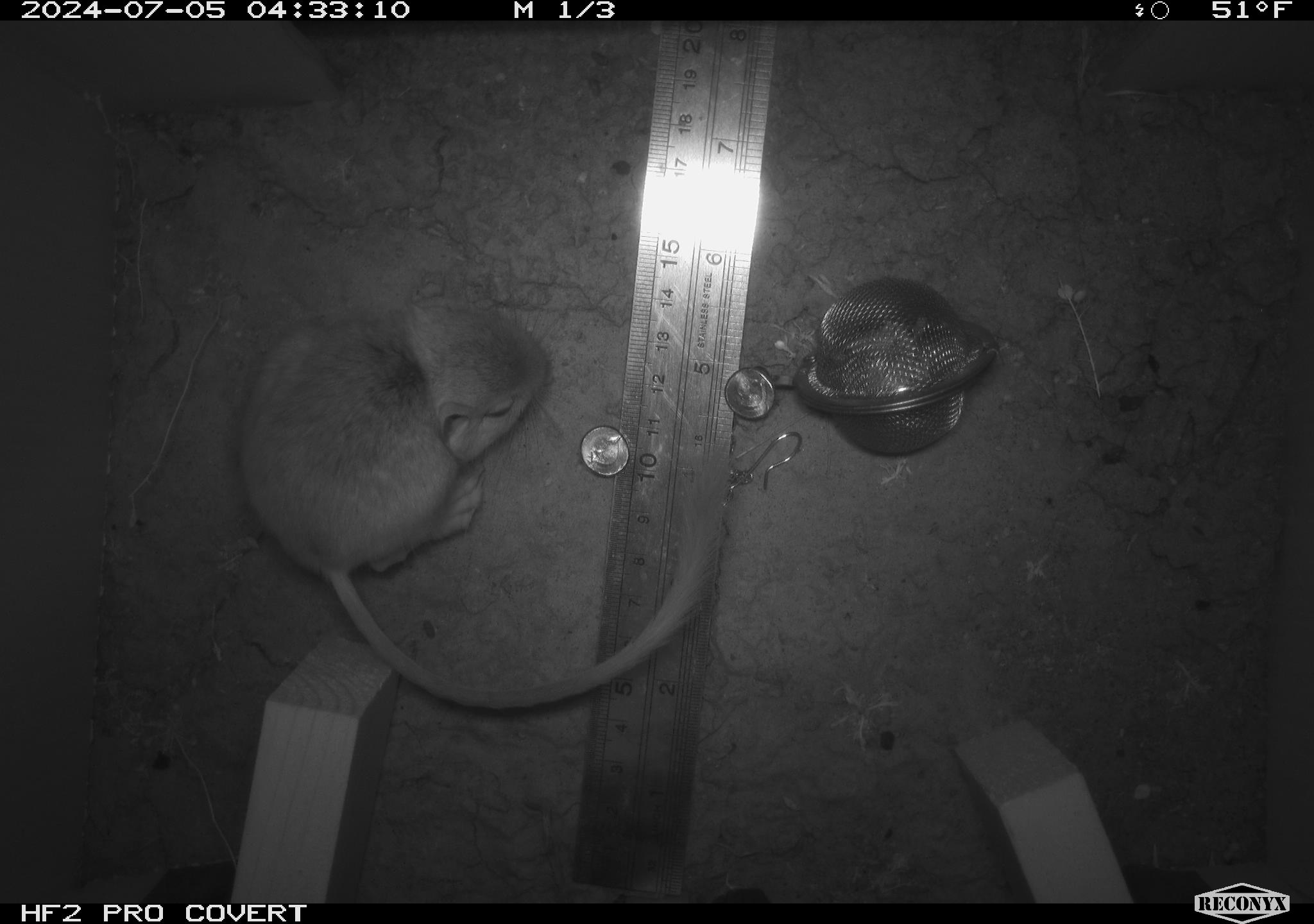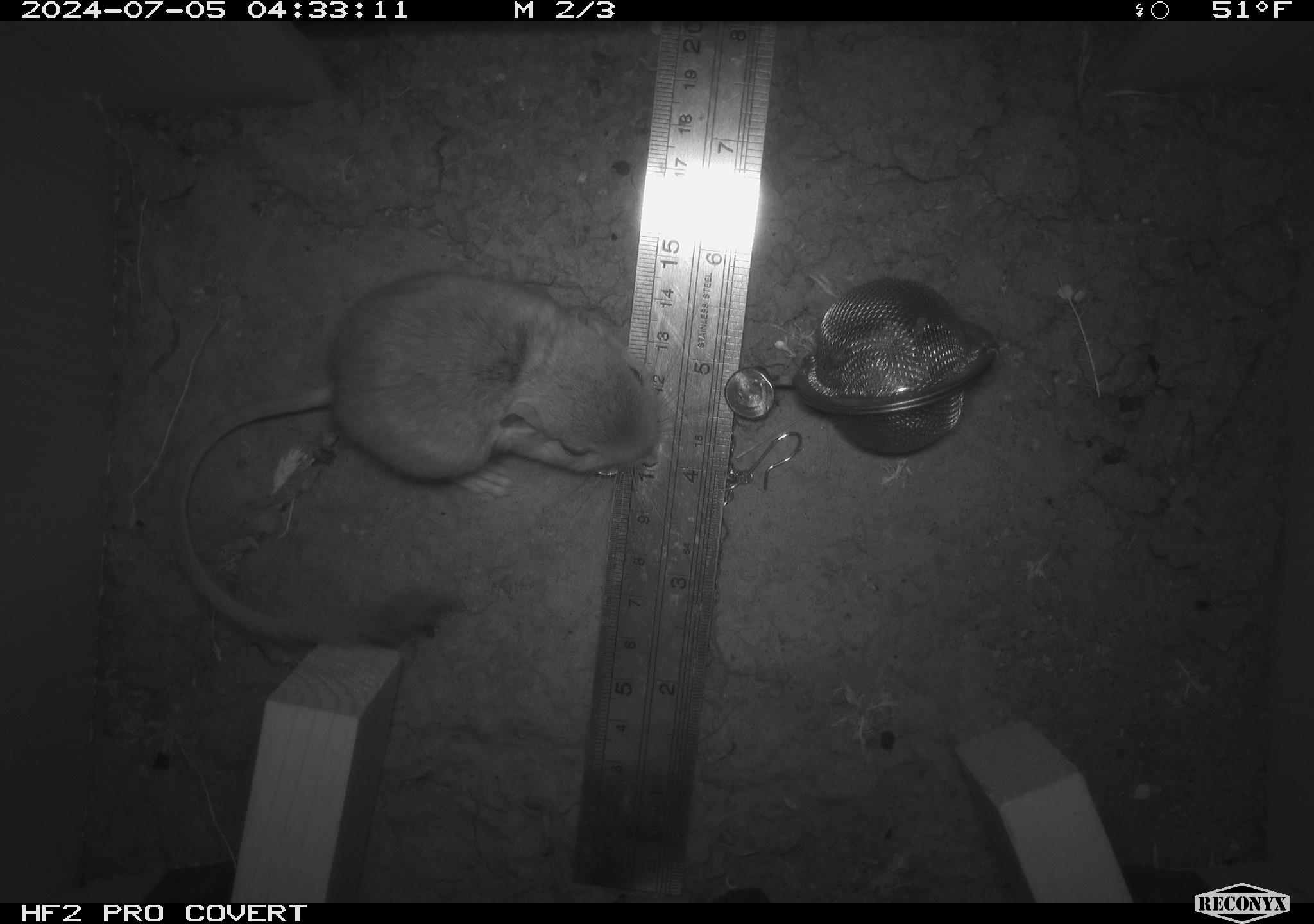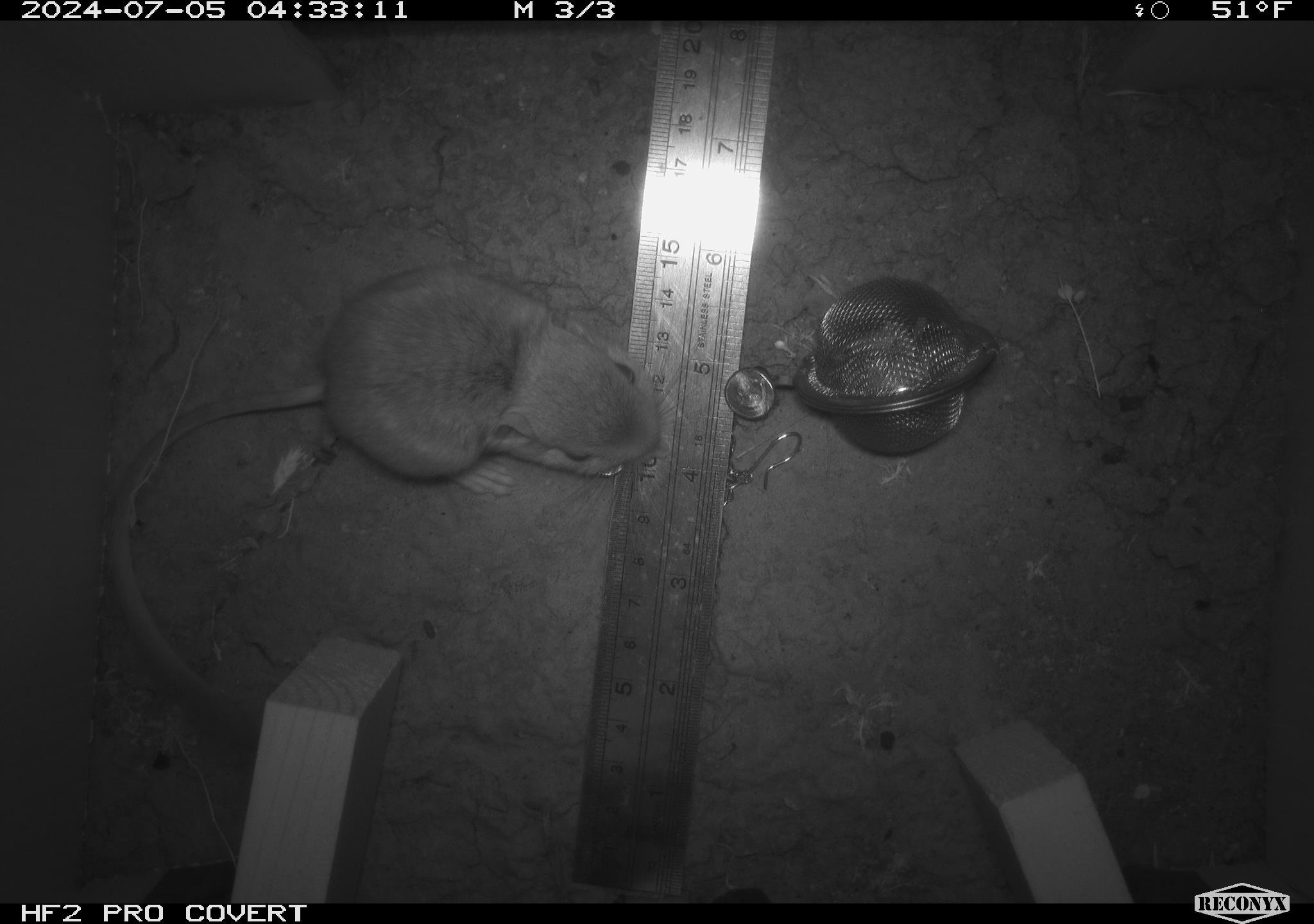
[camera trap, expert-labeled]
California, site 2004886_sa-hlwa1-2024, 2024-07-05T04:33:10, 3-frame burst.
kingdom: Animalia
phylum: Chordata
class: Mammalia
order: Rodentia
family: Heteromyidae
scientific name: Heteromyidae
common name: kangaroo rats and pocket mice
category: heteromyidae family